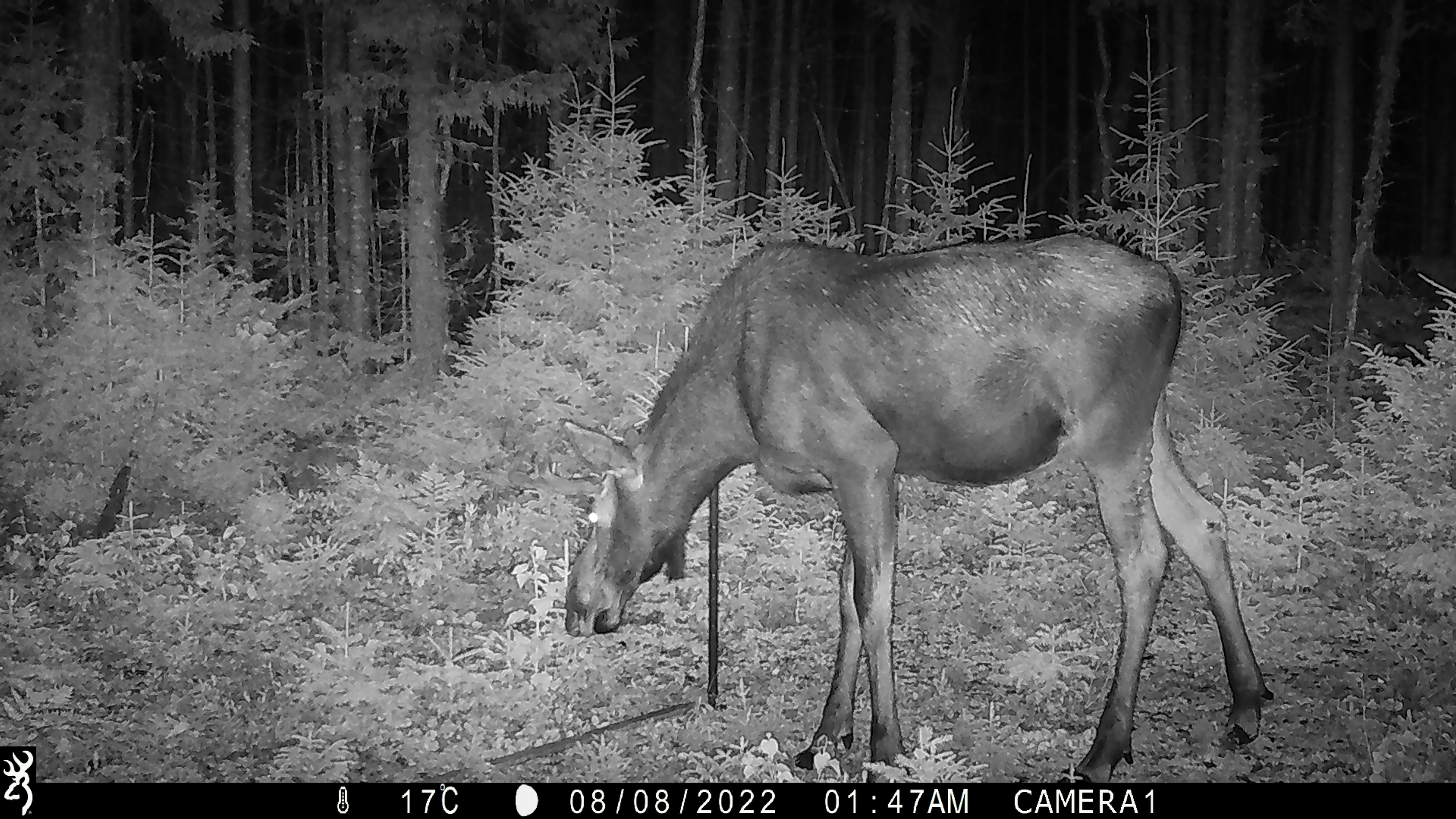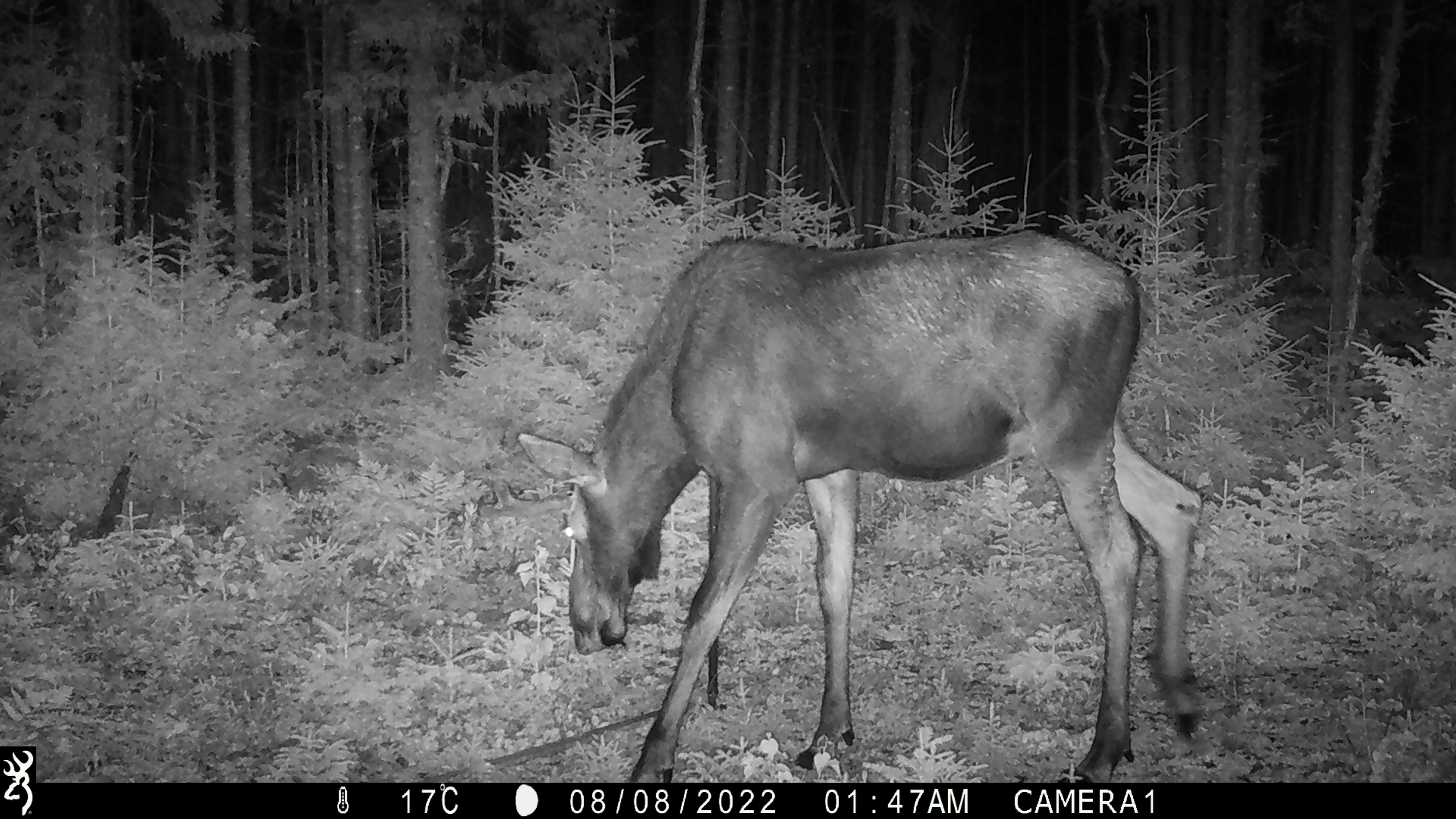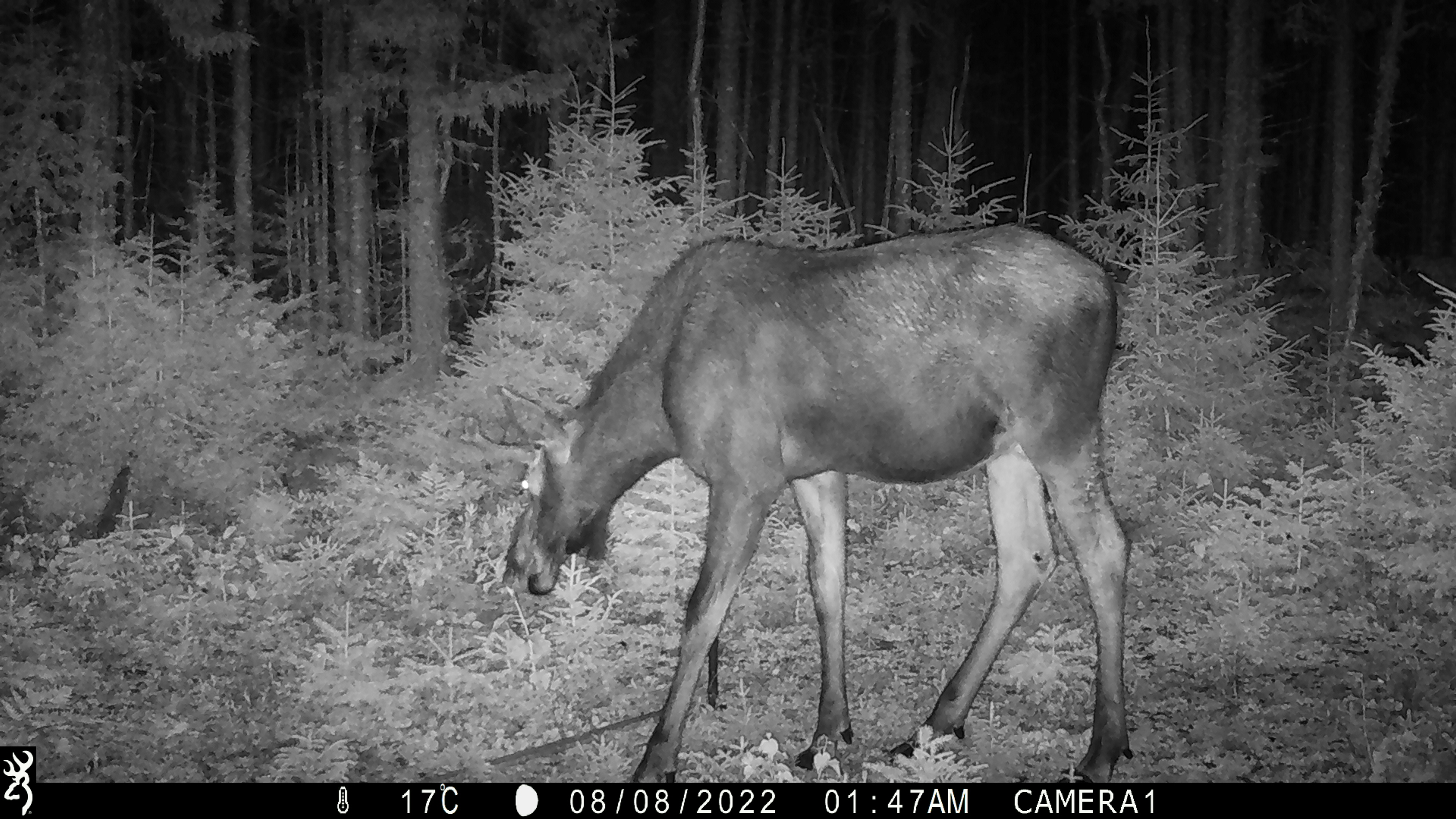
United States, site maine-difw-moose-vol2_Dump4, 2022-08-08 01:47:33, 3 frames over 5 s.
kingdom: Animalia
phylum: Chordata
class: Mammalia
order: Artiodactyla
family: Cervidae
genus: Alces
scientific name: Alces alces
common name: moose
Moose (Alces alces).